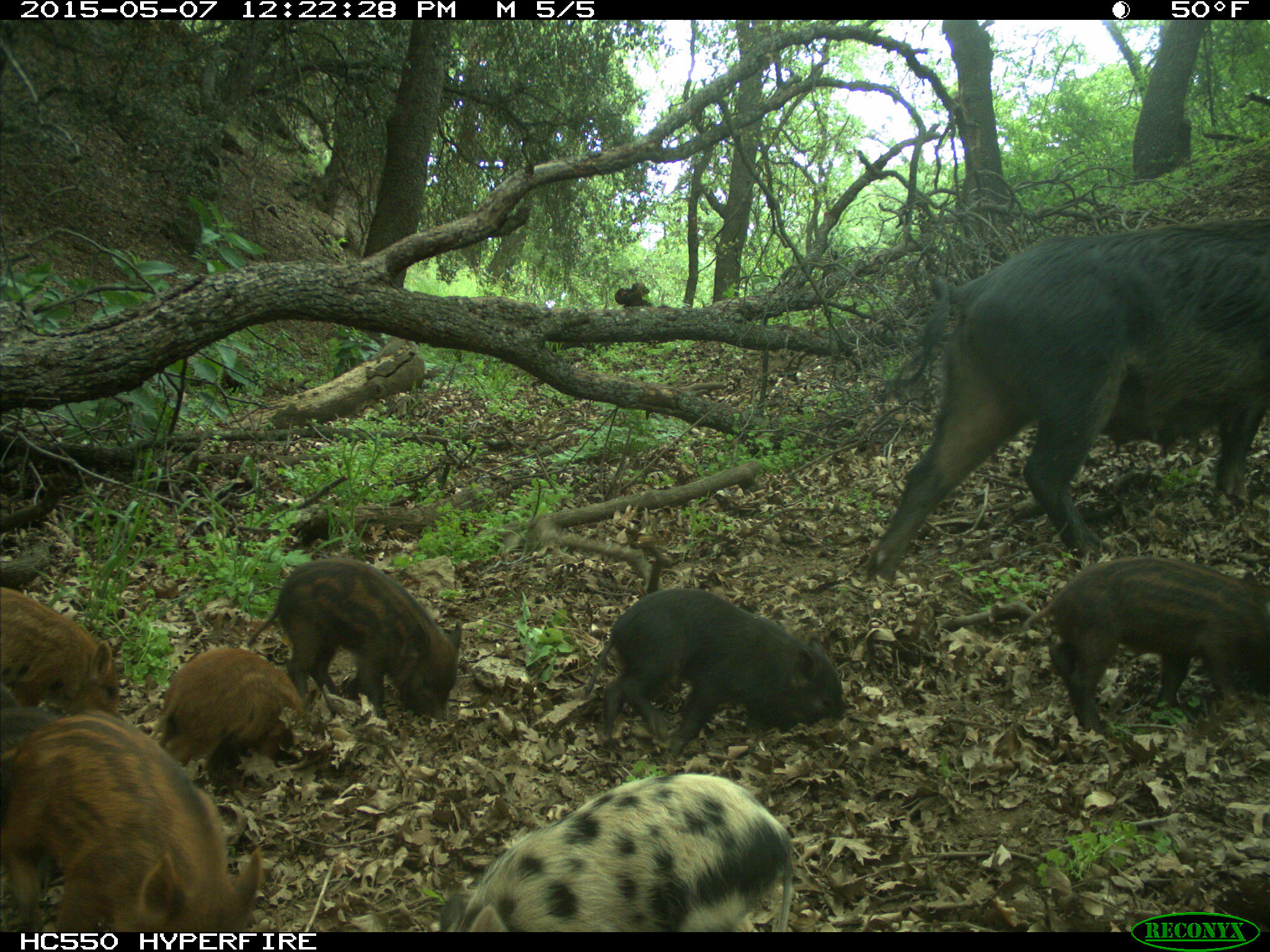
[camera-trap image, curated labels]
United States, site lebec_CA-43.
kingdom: Animalia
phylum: Chordata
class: Mammalia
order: Artiodactyla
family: Suidae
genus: Sus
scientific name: Sus scrofa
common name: wild boar